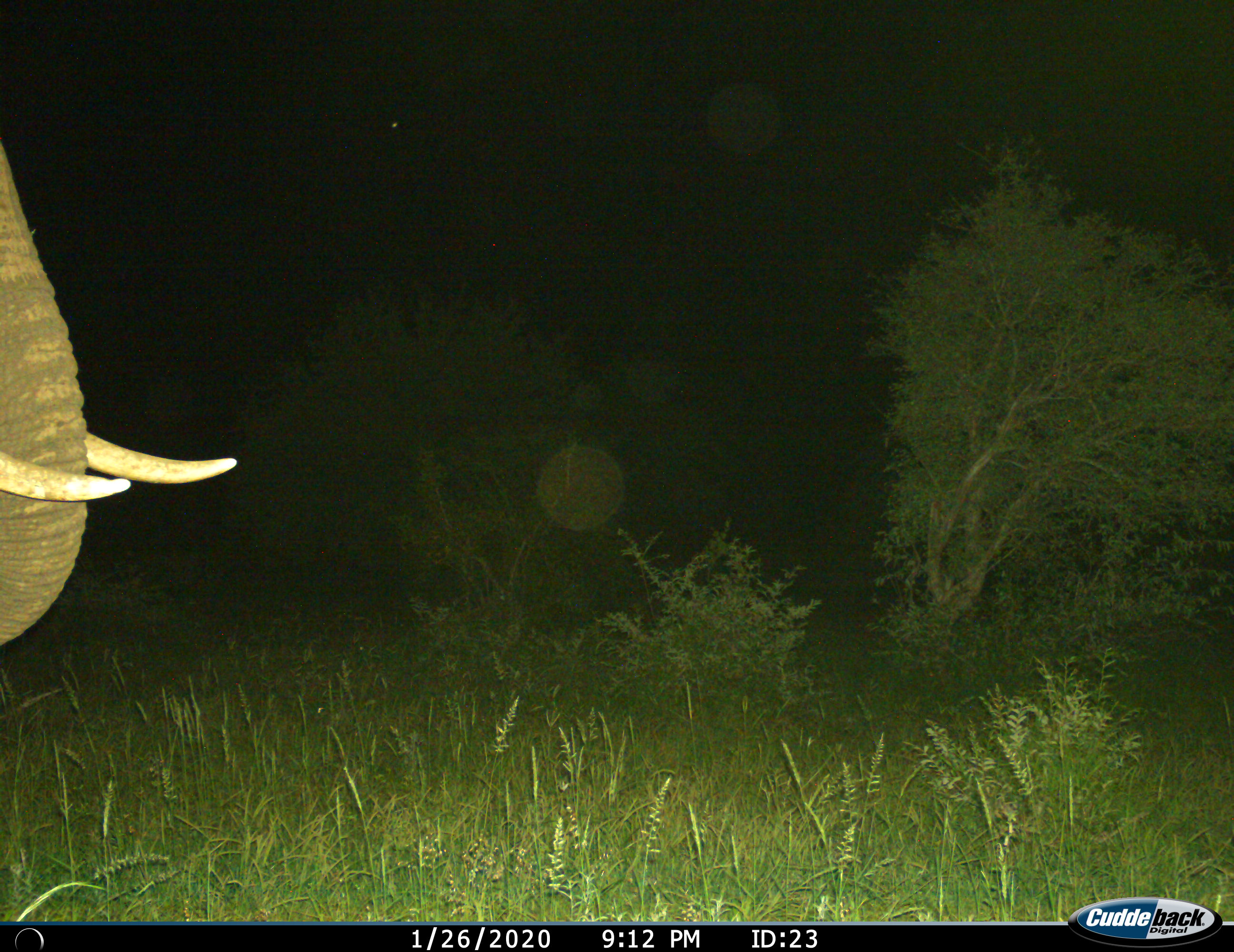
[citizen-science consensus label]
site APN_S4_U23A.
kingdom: Animalia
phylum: Chordata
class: Mammalia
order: Proboscidea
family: Elephantidae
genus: Loxodonta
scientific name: Loxodonta africana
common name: african bush elephant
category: elephant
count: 1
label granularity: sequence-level